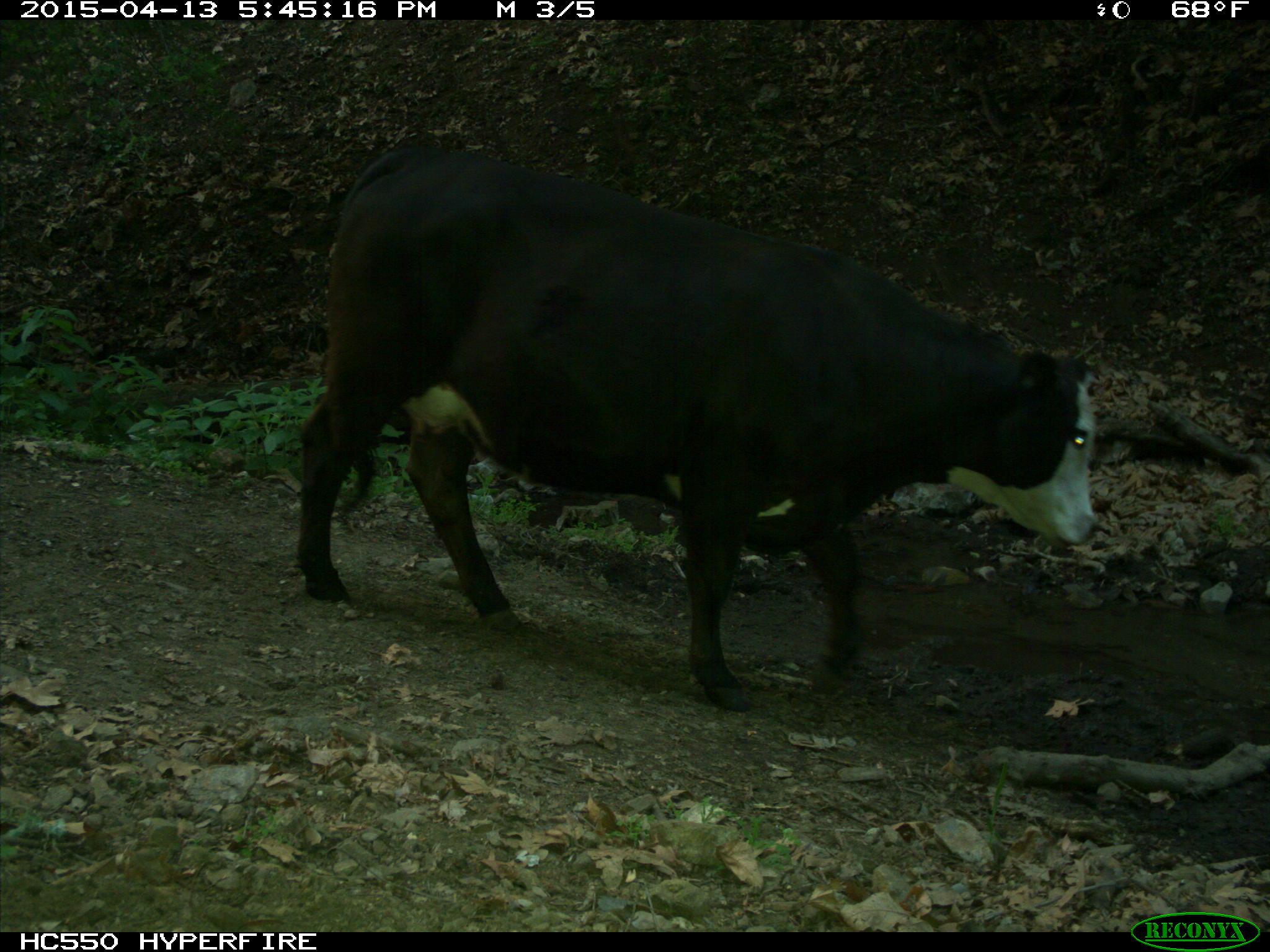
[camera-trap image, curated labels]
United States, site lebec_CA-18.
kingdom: Animalia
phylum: Chordata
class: Mammalia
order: Artiodactyla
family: Bovidae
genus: Bos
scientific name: Bos taurus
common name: domestic cow